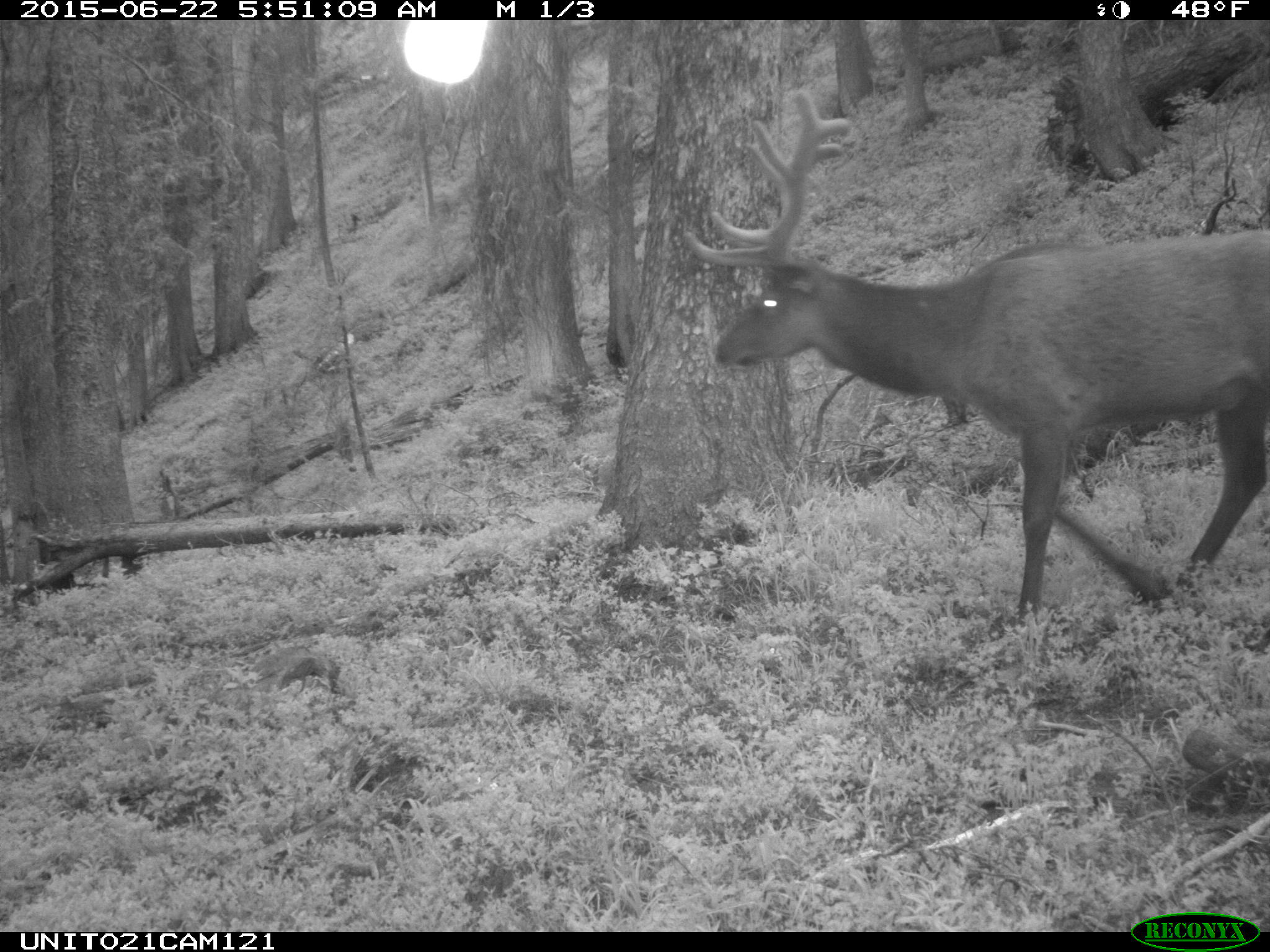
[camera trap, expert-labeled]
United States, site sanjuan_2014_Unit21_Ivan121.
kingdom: Animalia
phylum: Chordata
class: Mammalia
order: Artiodactyla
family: Cervidae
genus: Cervus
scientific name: Cervus elaphus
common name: red deer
Cervus elaphus (red deer).